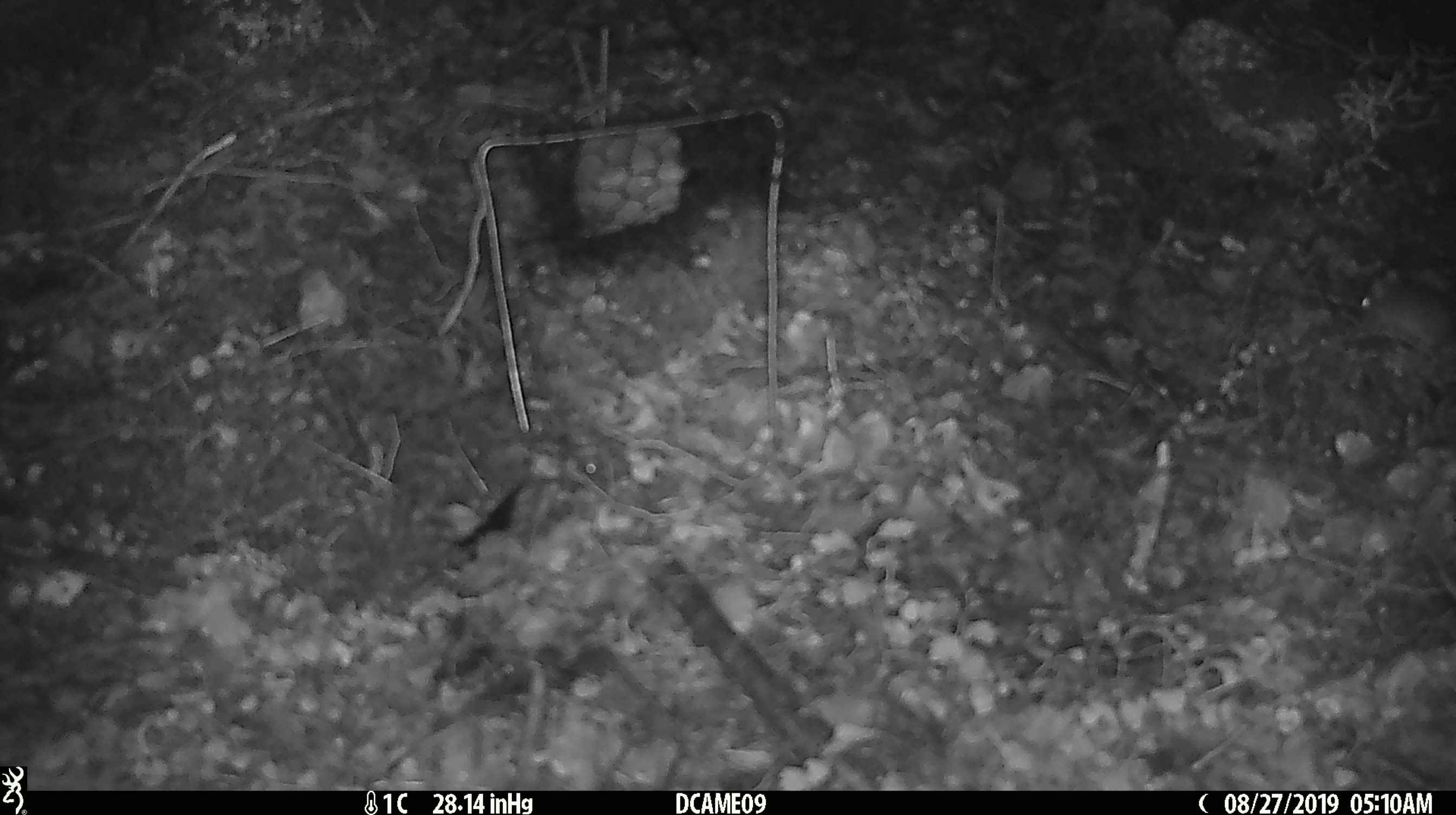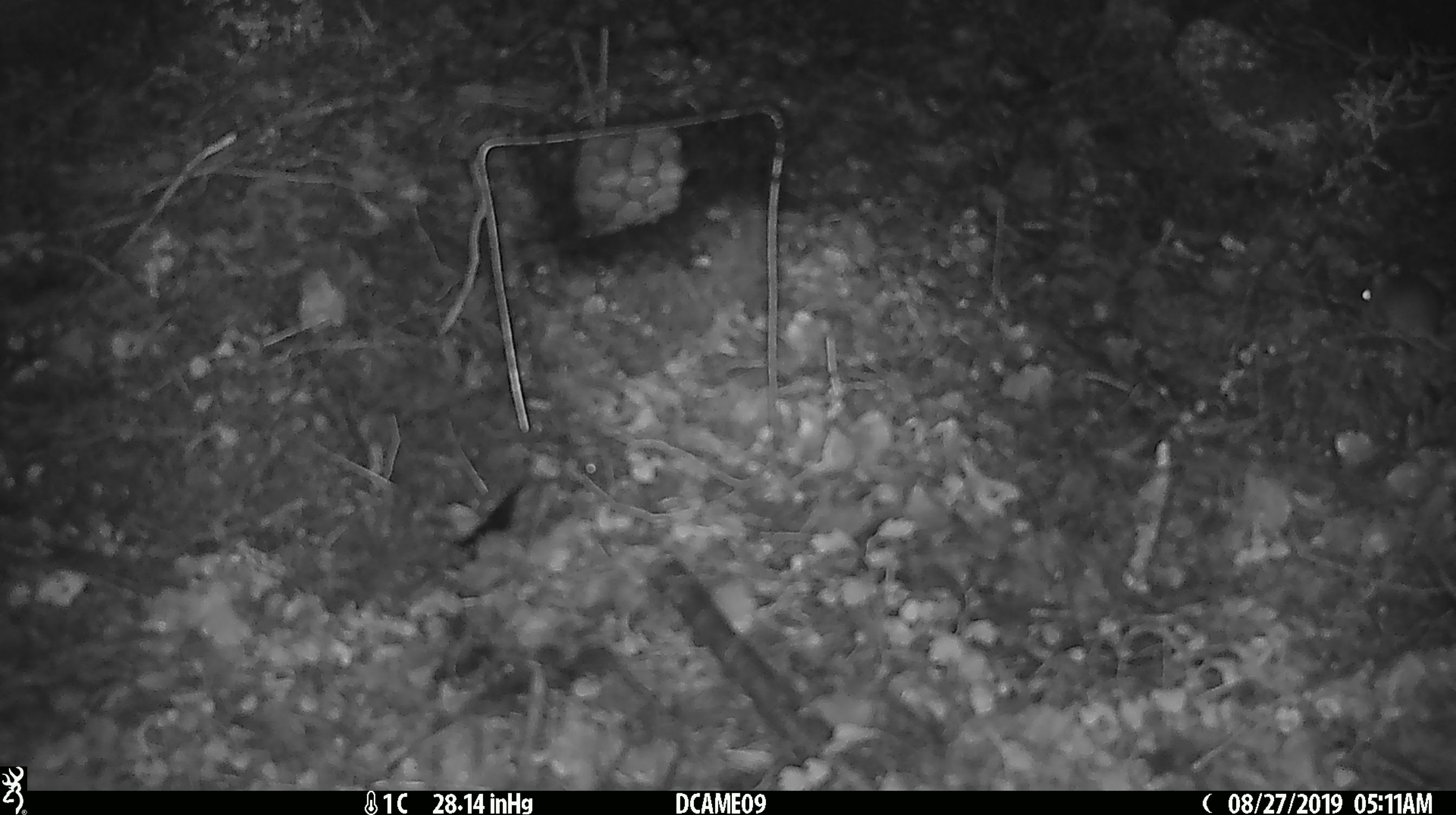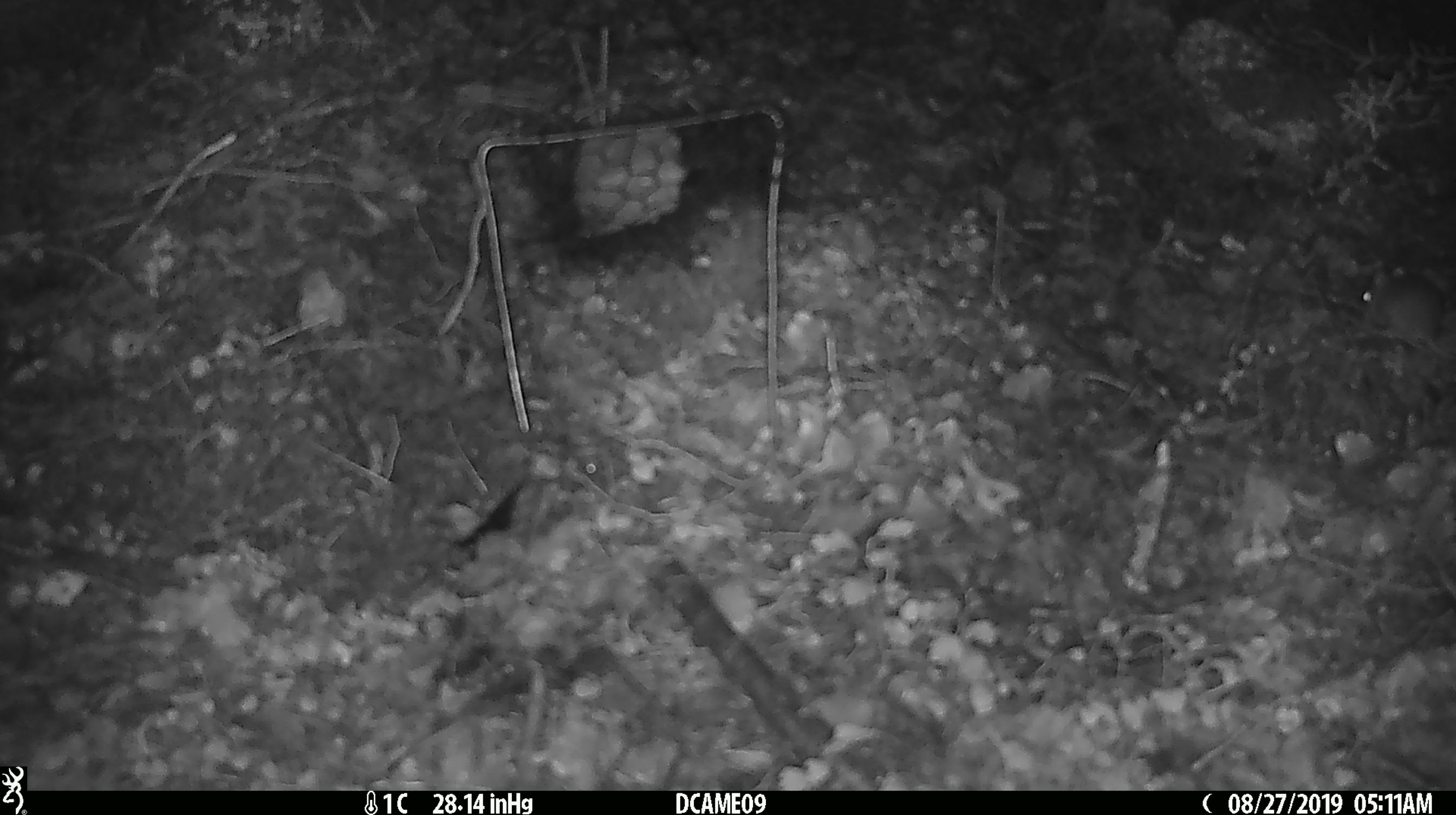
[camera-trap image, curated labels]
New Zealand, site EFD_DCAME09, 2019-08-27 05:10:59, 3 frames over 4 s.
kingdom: Animalia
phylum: Chordata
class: Mammalia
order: Rodentia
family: Muridae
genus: Mus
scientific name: Mus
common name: mouse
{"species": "mouse (Mus)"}